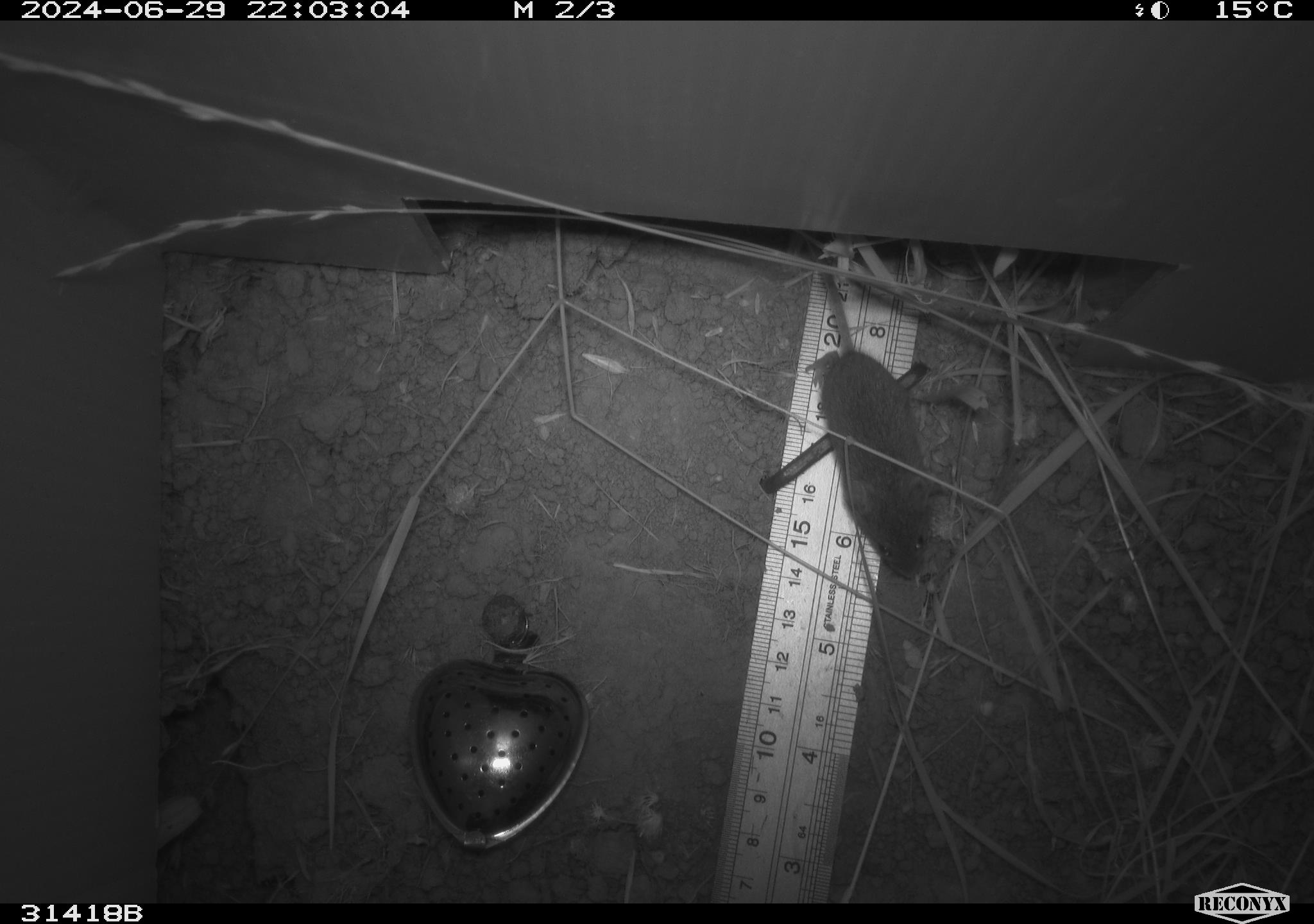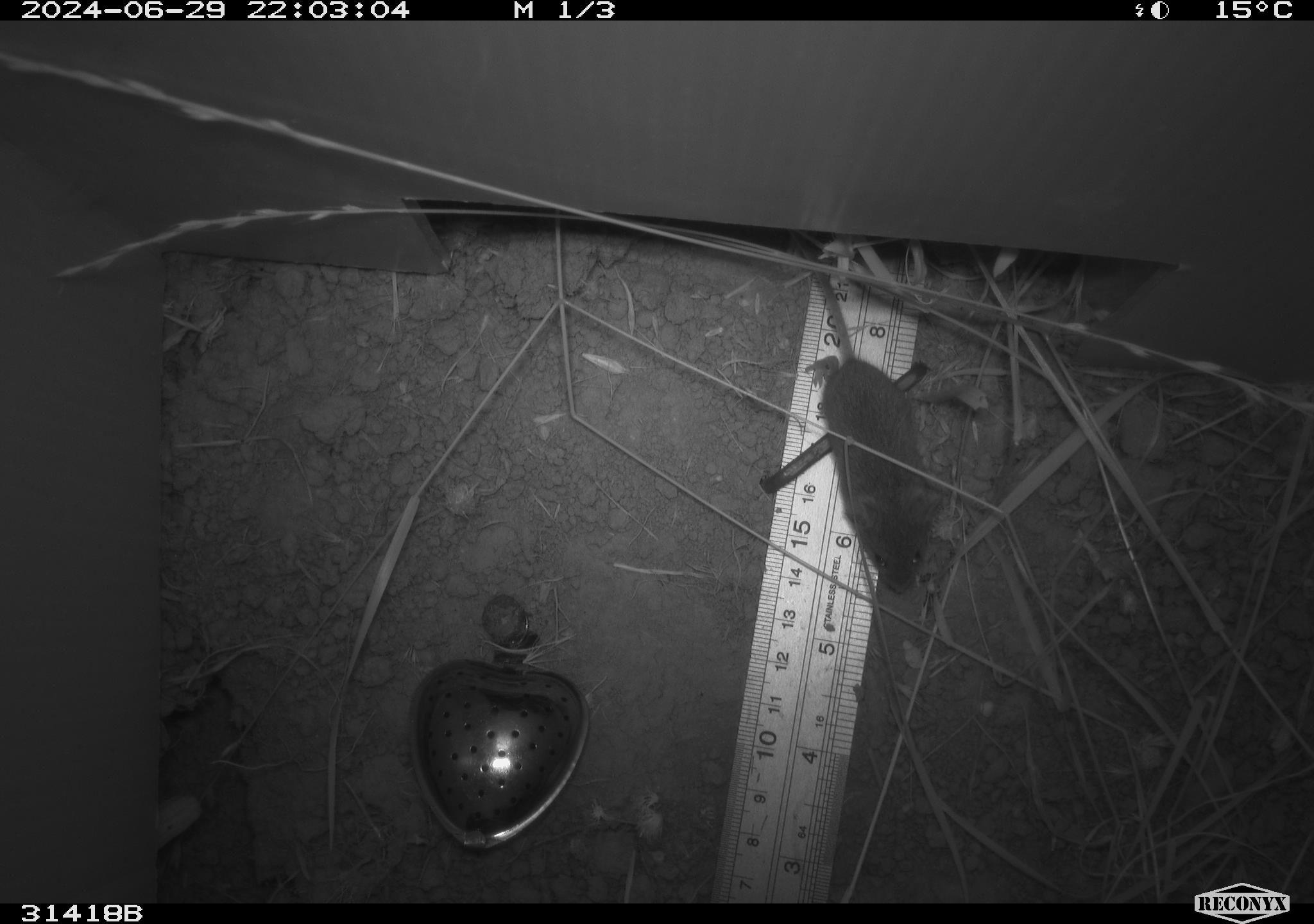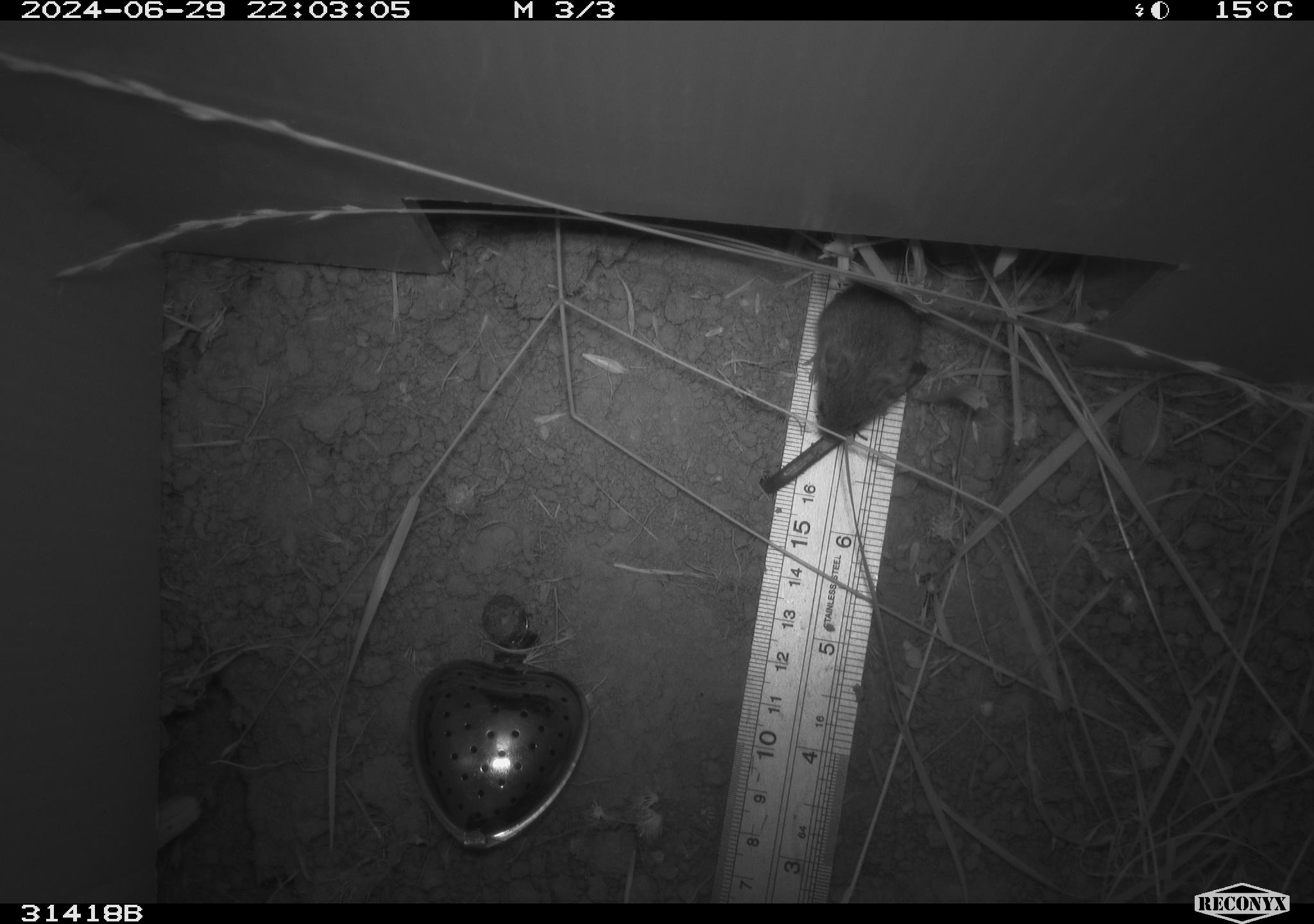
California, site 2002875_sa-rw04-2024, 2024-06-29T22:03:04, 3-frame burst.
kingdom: Animalia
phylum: Chordata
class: Mammalia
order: Rodentia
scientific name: Rodentia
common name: mouse species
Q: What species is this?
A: Mouse species (Rodentia).